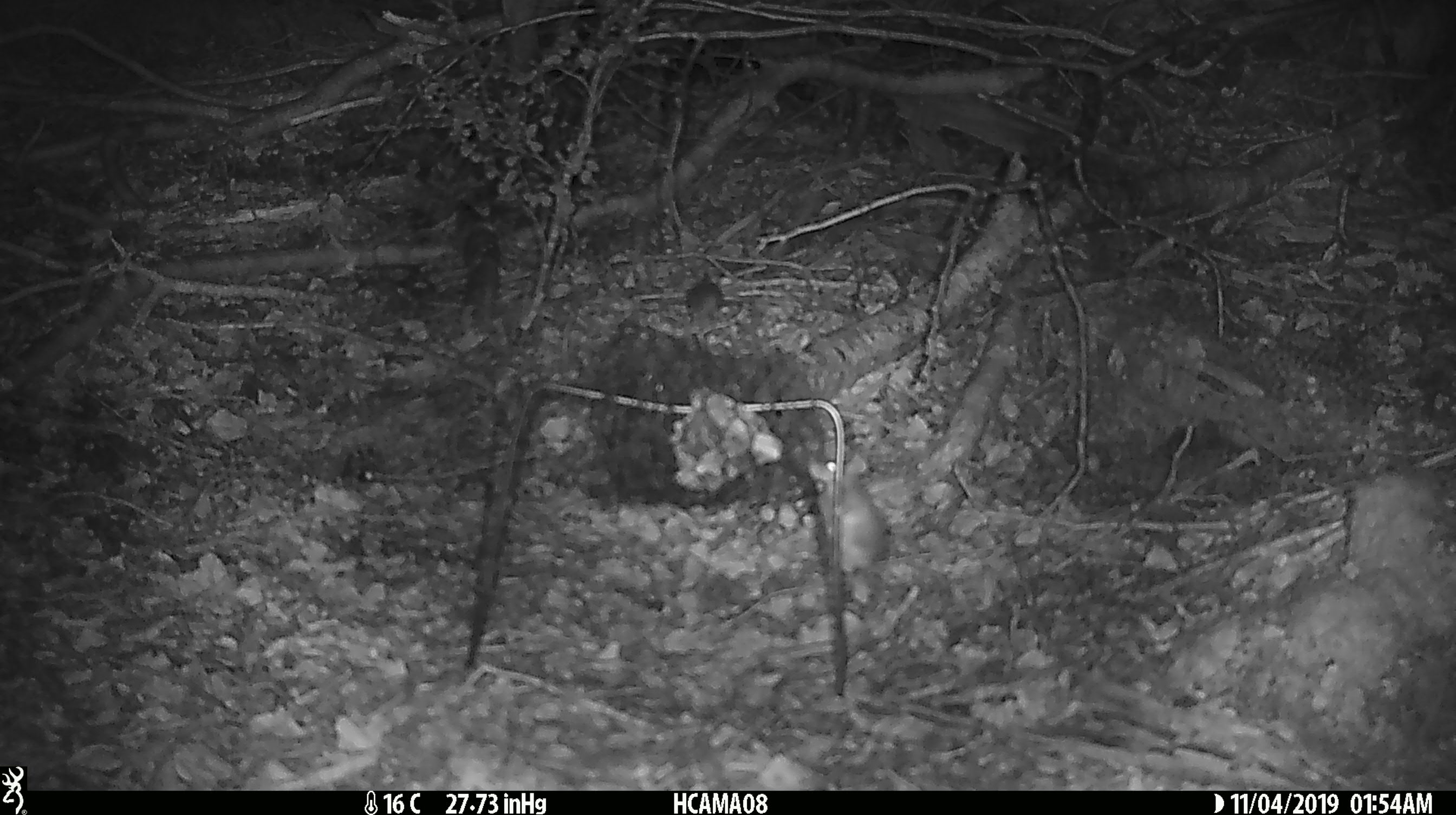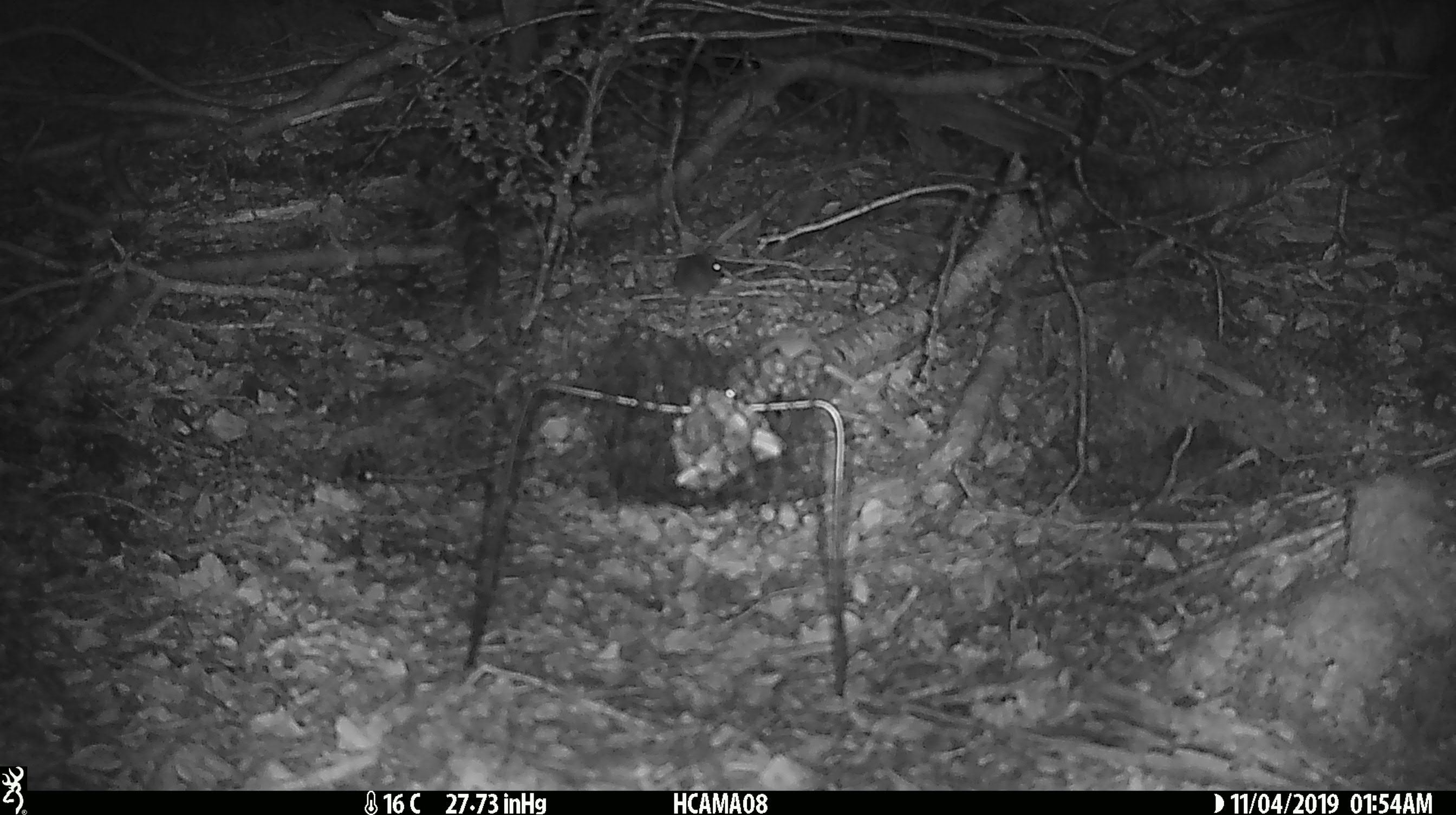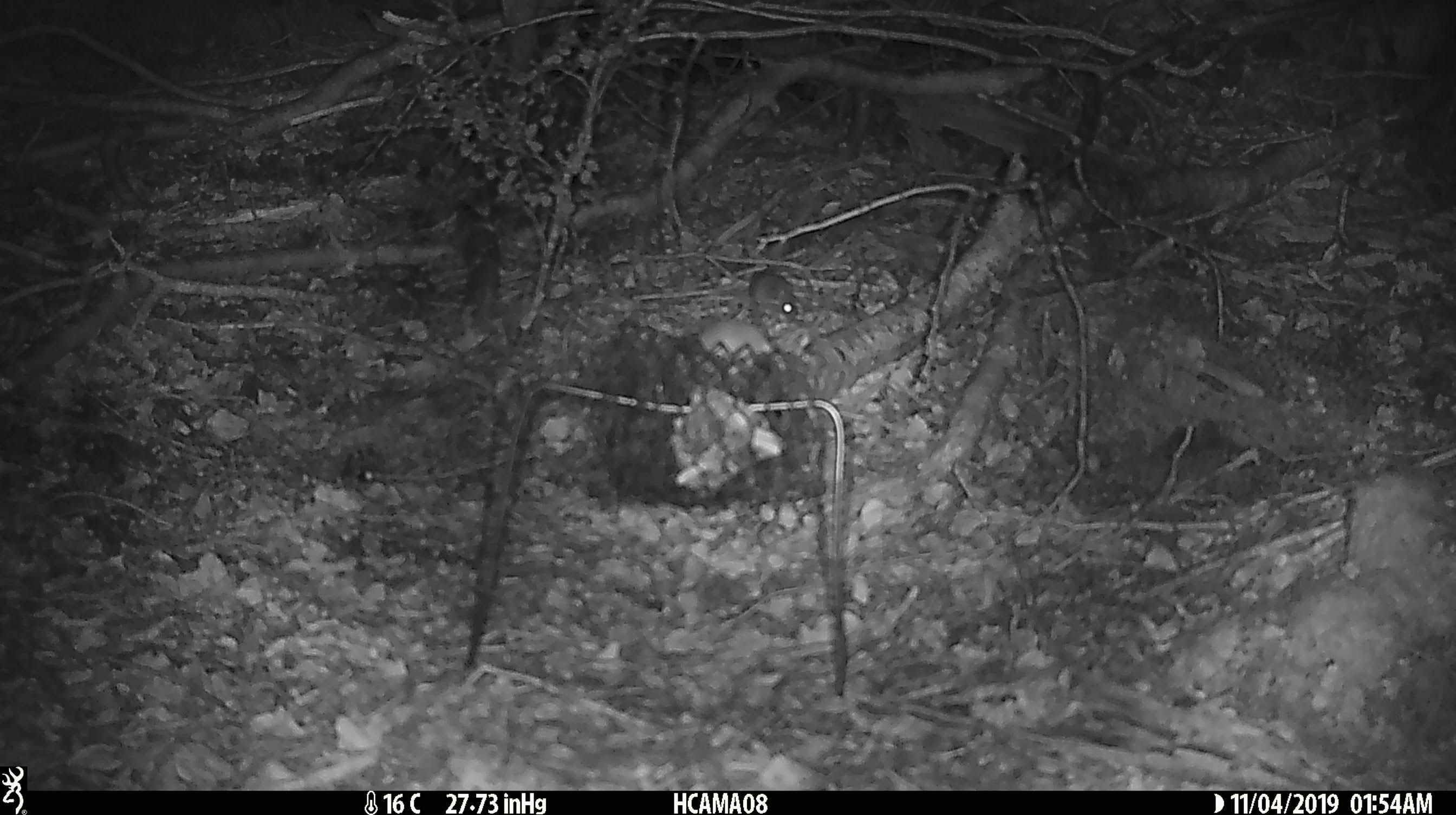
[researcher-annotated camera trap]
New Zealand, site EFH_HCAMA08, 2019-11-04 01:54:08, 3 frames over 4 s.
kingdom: Animalia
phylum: Chordata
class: Mammalia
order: Rodentia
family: Muridae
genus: Mus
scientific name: Mus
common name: mouse